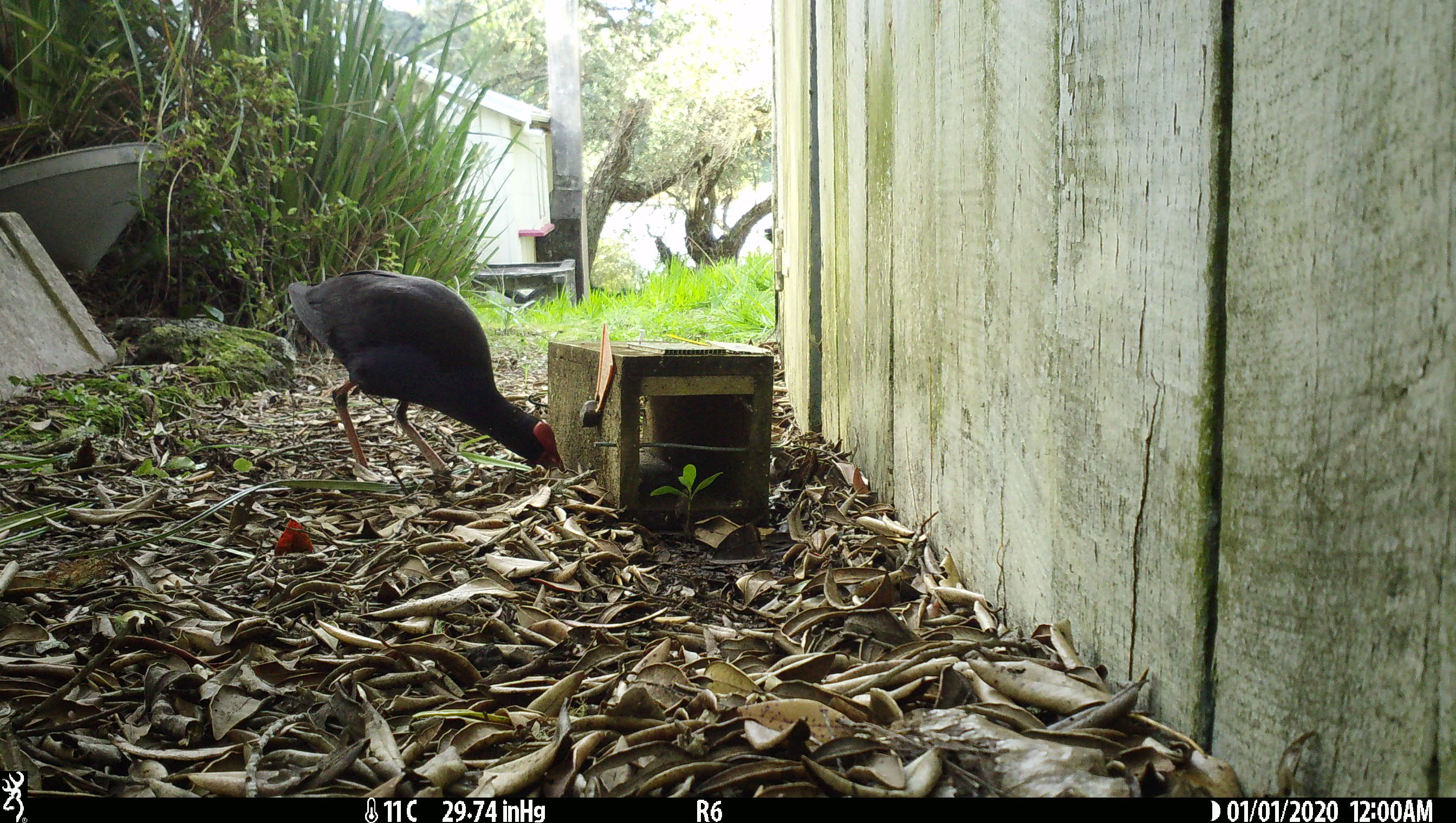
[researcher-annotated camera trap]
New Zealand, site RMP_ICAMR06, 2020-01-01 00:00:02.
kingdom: Animalia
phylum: Chordata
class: Aves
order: Gruiformes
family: Rallidae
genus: Porphyrio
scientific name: Porphyrio melanotus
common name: australasian swamphen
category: pukeko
Pukeko (australasian swamphen) (Porphyrio melanotus).